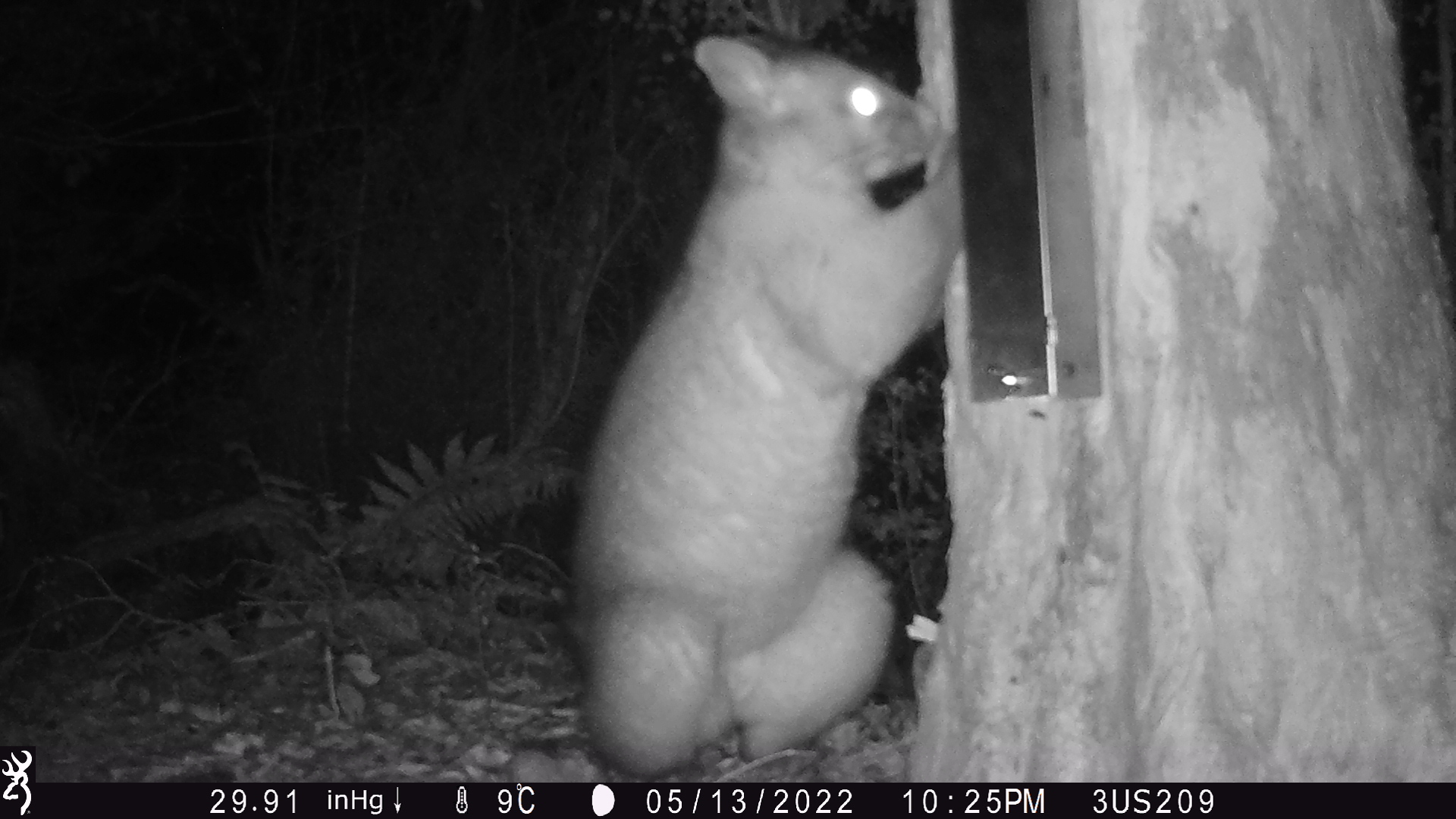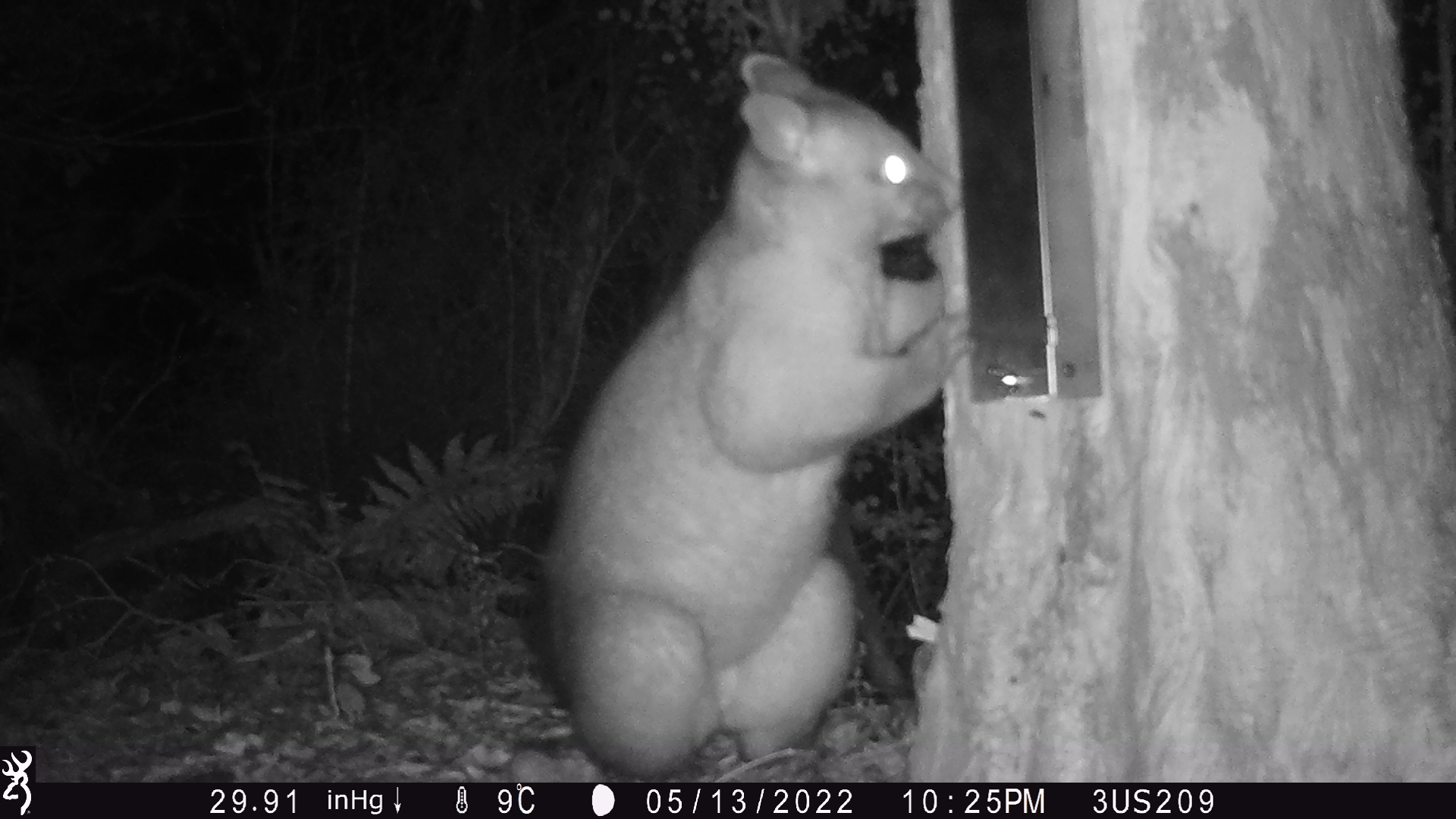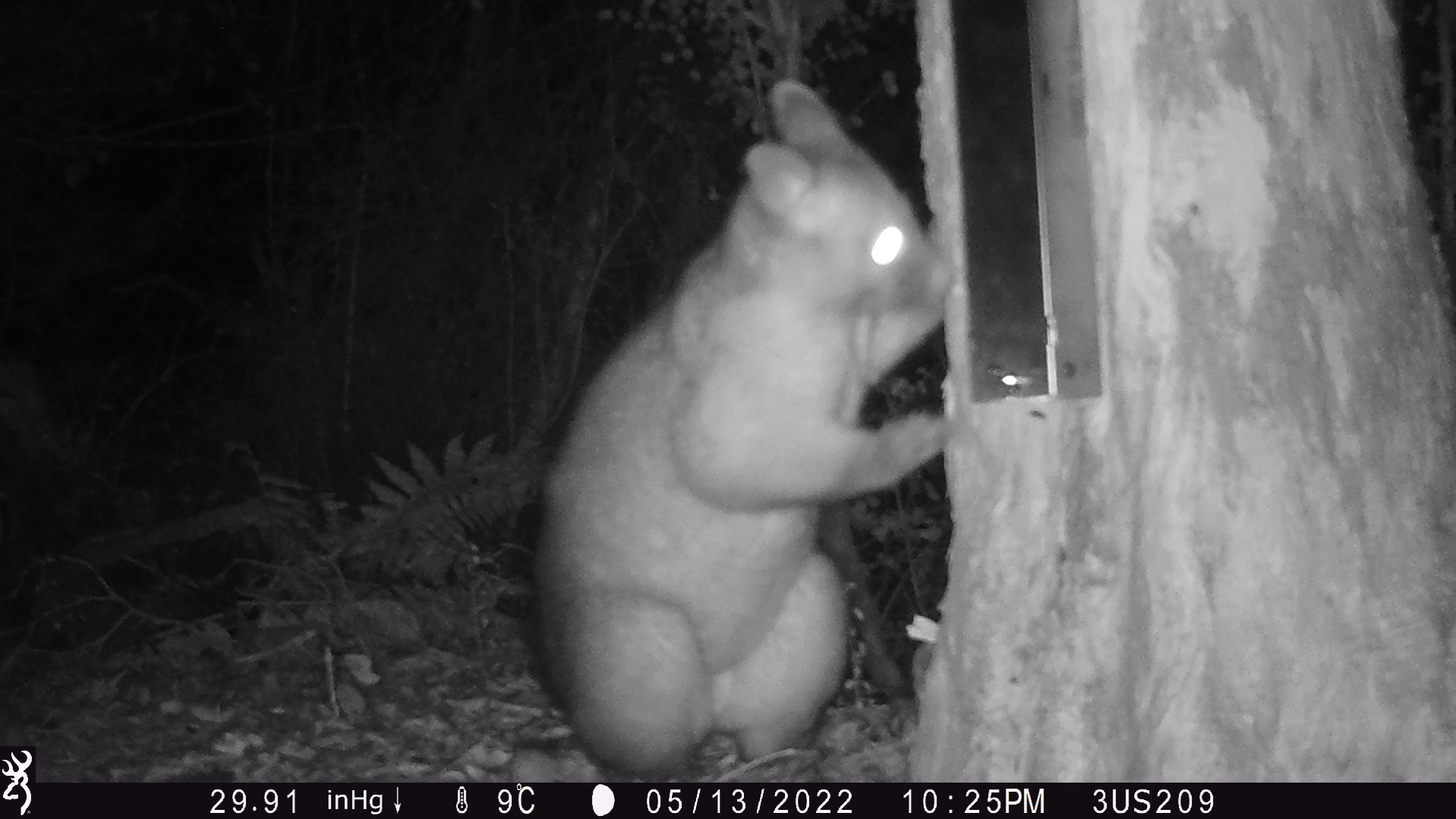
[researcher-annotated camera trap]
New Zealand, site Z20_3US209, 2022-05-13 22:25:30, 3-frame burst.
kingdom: Animalia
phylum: Chordata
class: Mammalia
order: Diprotodontia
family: Phalangeridae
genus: Trichosurus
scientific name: Trichosurus vulpecula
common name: common brushtail possum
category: possum